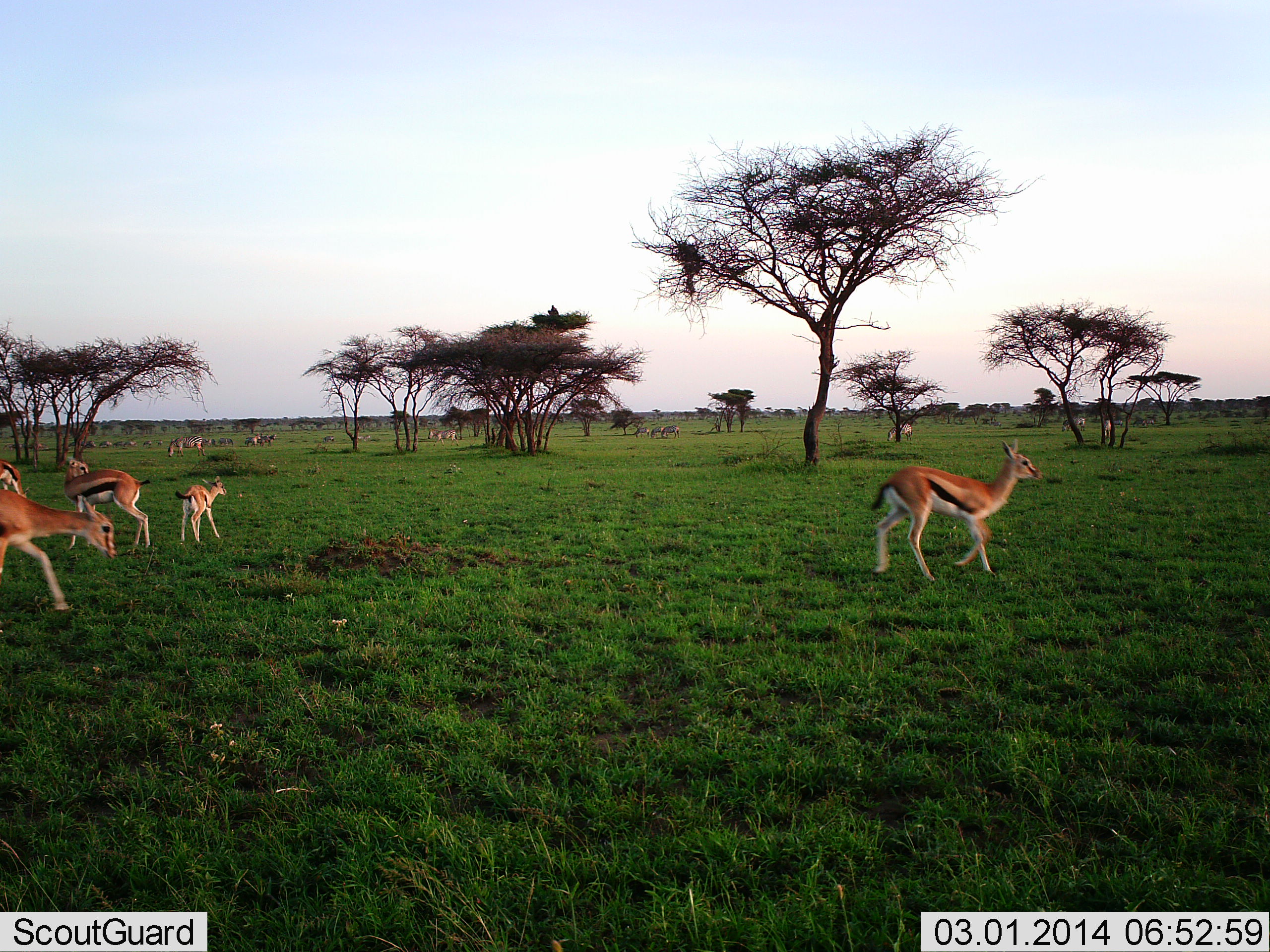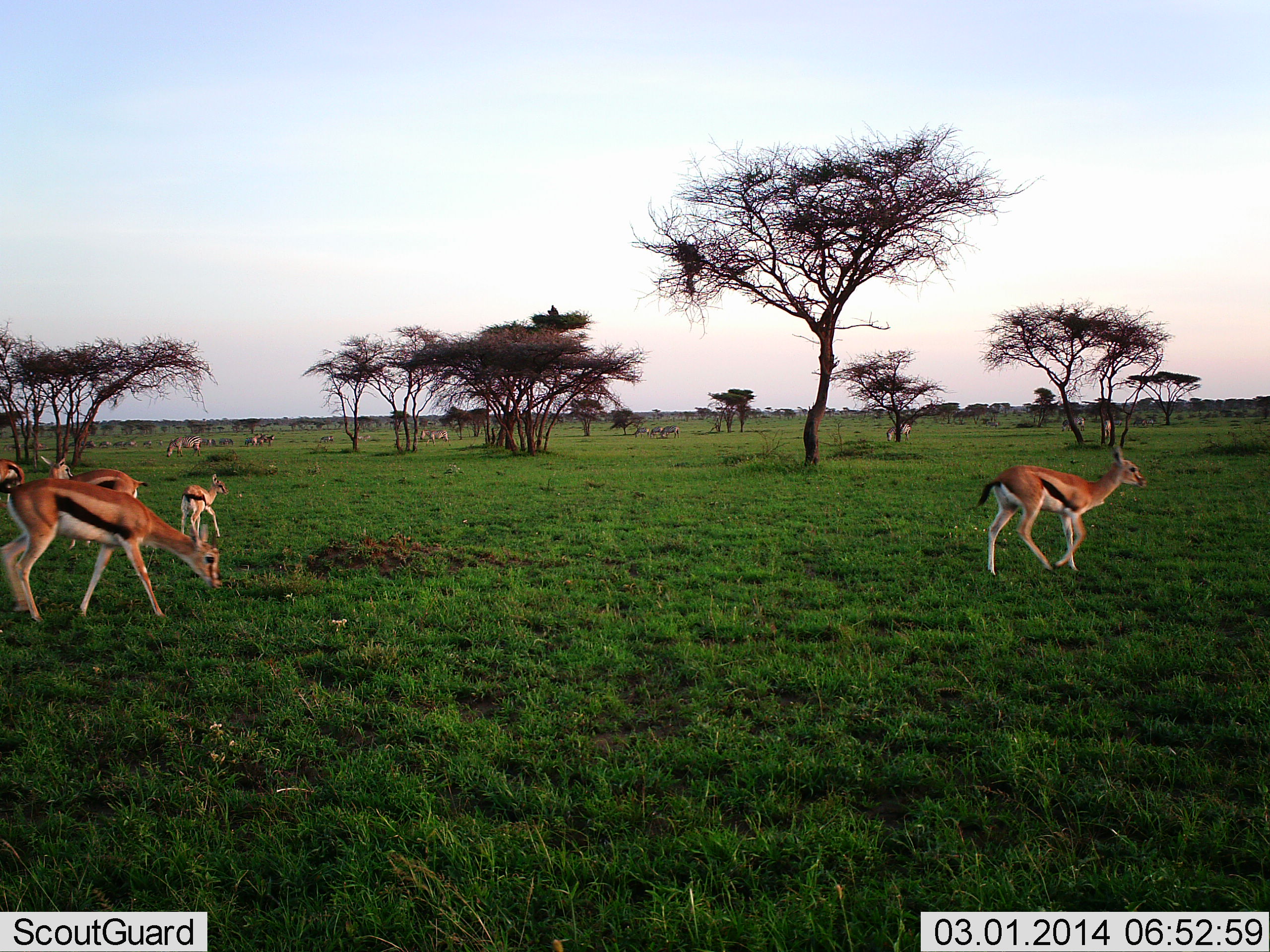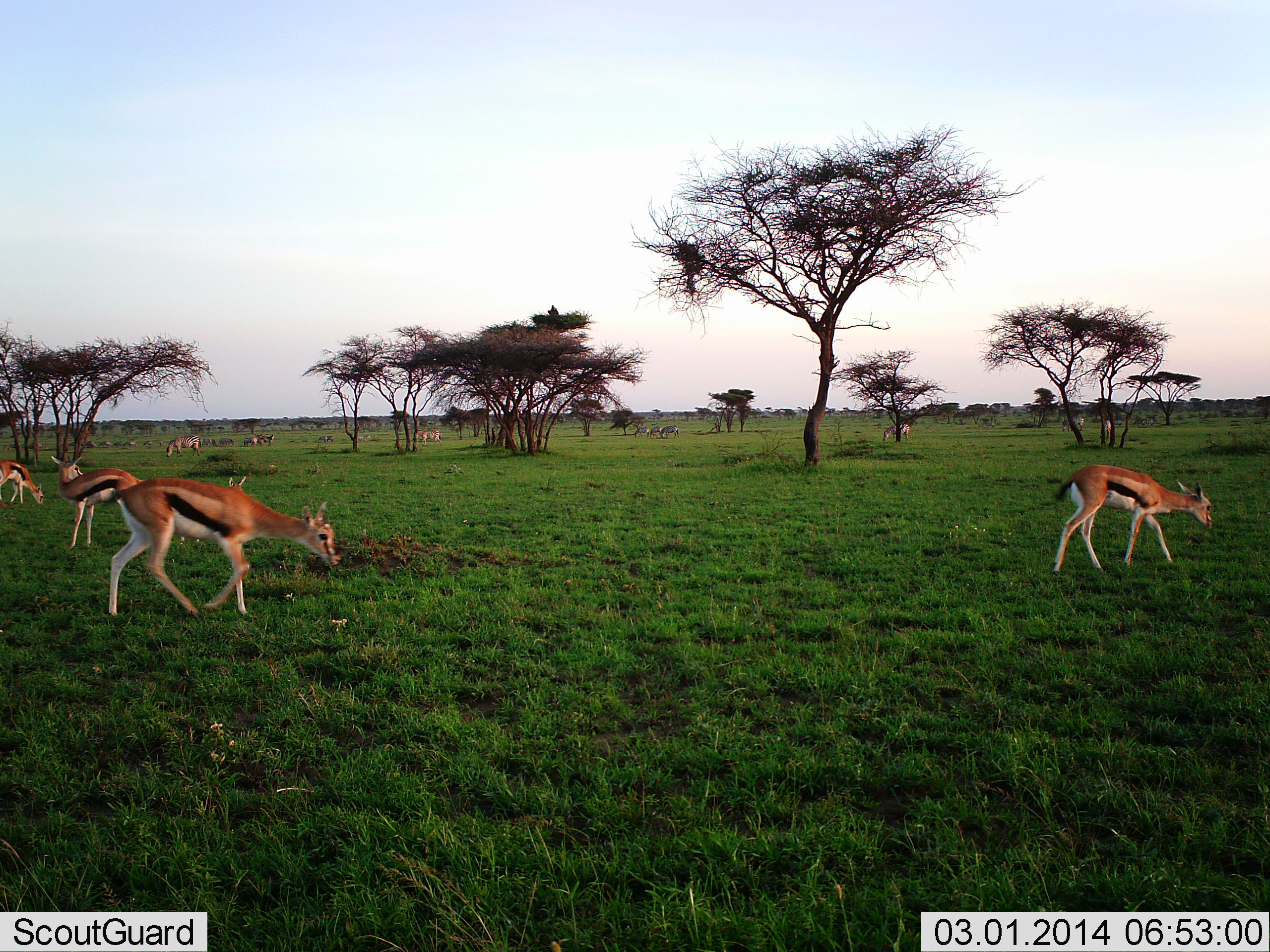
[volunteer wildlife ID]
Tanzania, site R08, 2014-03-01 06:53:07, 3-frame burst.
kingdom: Animalia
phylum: Chordata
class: Mammalia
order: Artiodactyla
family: Bovidae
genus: Eudorcas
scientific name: Eudorcas thomsonii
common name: thomson's gazelle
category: gazellethomsons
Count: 5.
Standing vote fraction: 31%.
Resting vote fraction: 0%.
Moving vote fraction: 62%.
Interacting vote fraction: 0%.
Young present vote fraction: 46%.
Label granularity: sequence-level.